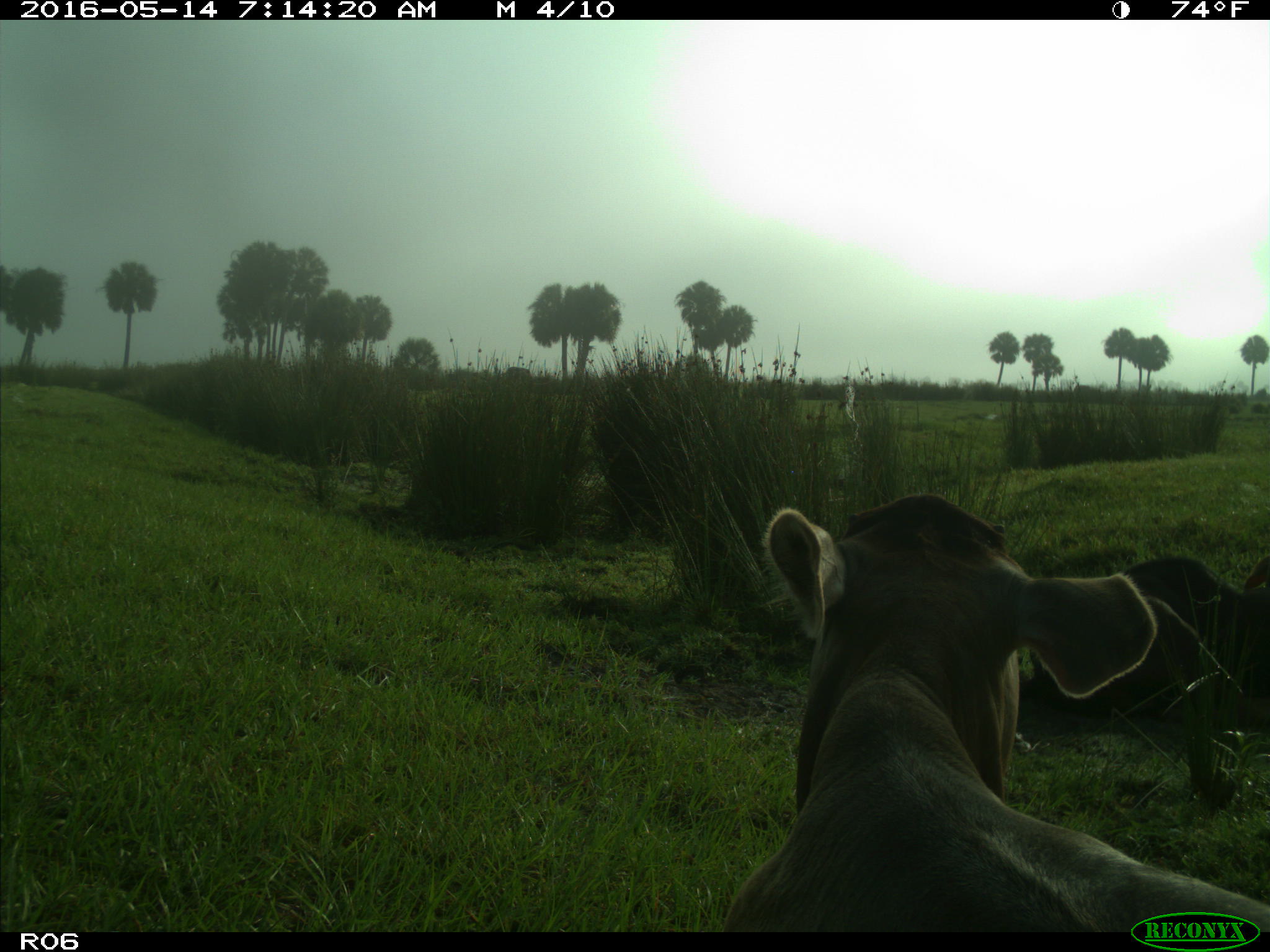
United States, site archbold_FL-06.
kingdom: Animalia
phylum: Chordata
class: Mammalia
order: Artiodactyla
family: Bovidae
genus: Bos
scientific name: Bos taurus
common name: domestic cow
Bos taurus (domestic cow).